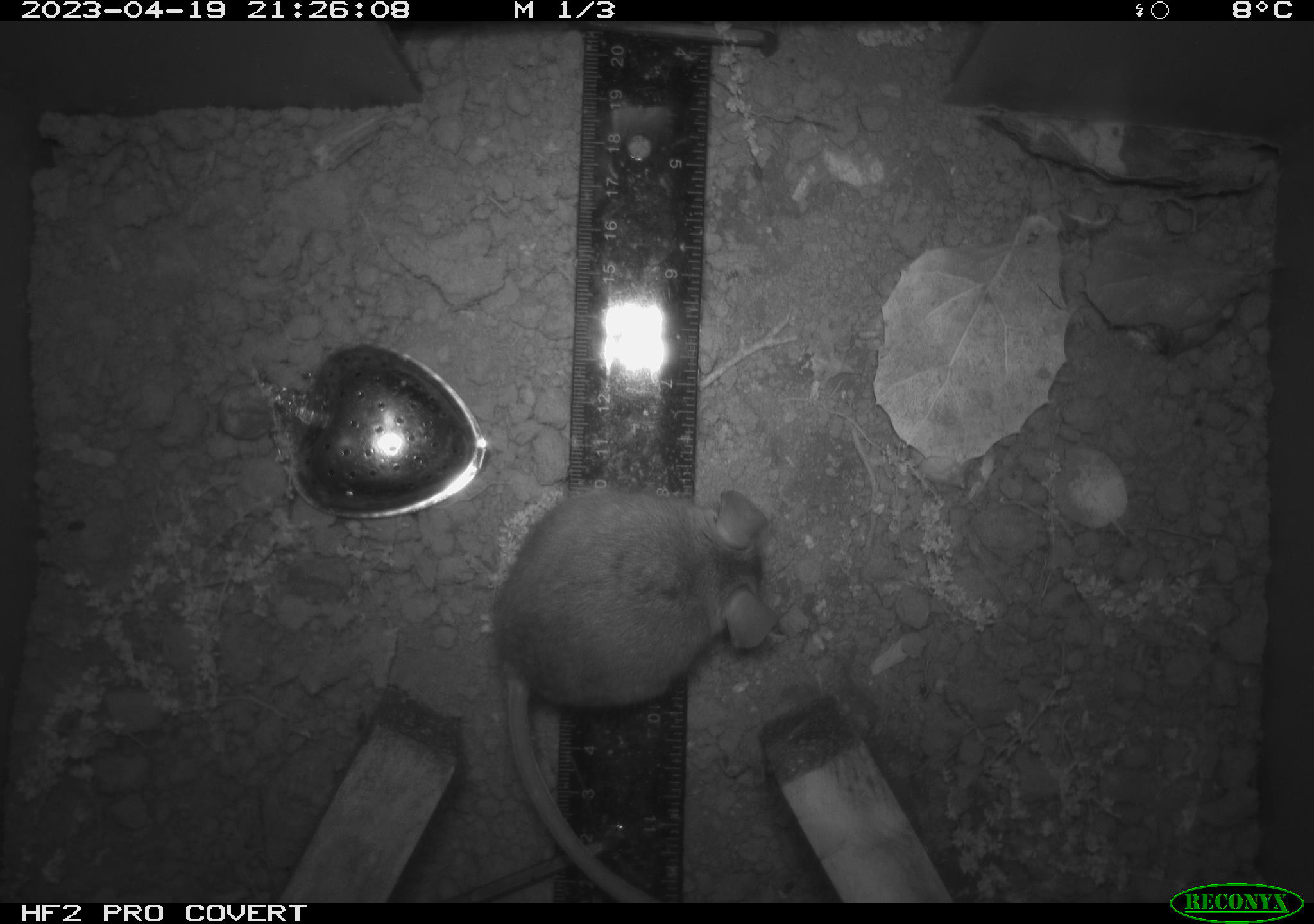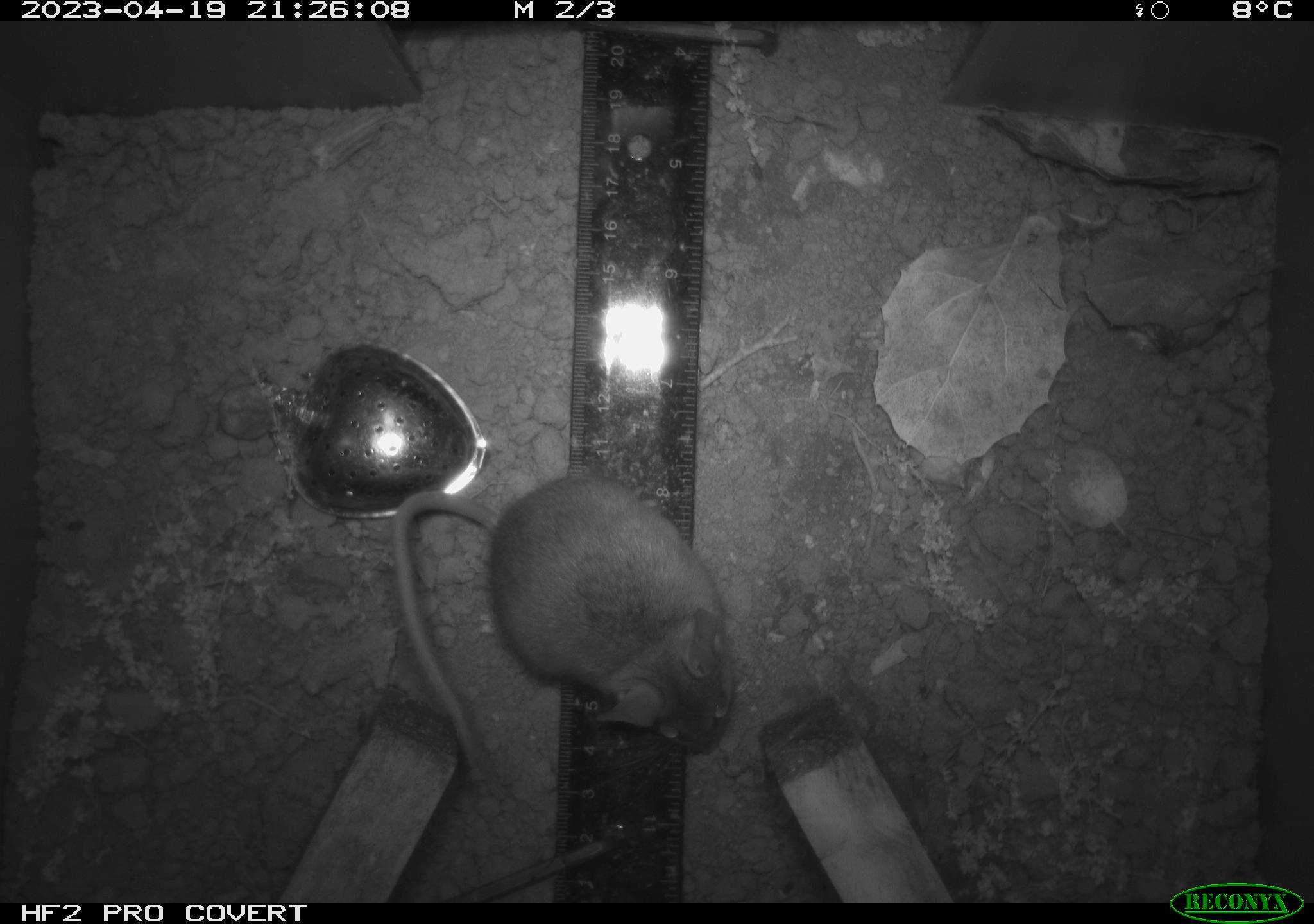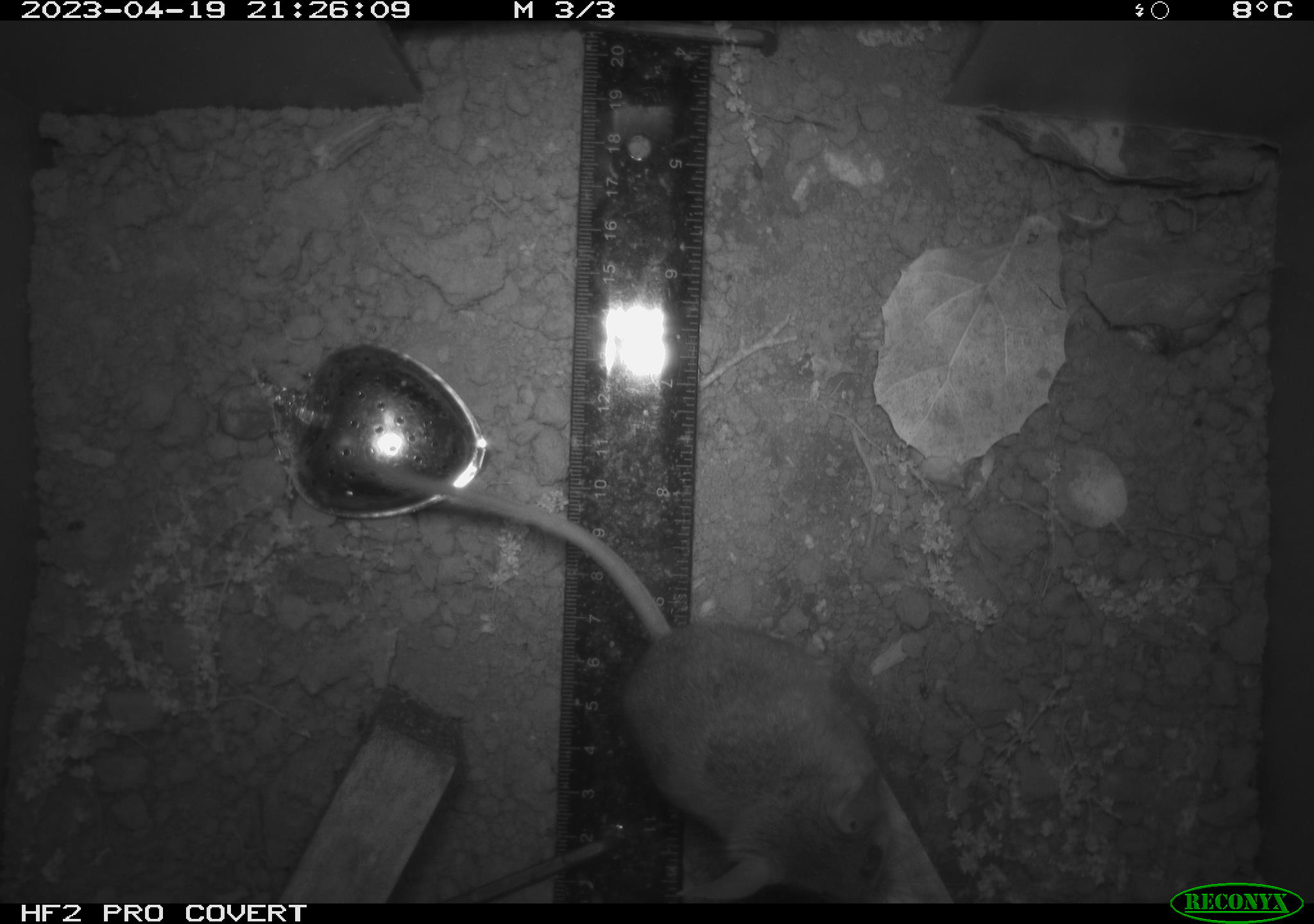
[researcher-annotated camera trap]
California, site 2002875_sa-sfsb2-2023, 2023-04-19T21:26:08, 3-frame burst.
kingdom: Animalia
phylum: Chordata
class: Mammalia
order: Rodentia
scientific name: Rodentia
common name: mouse species